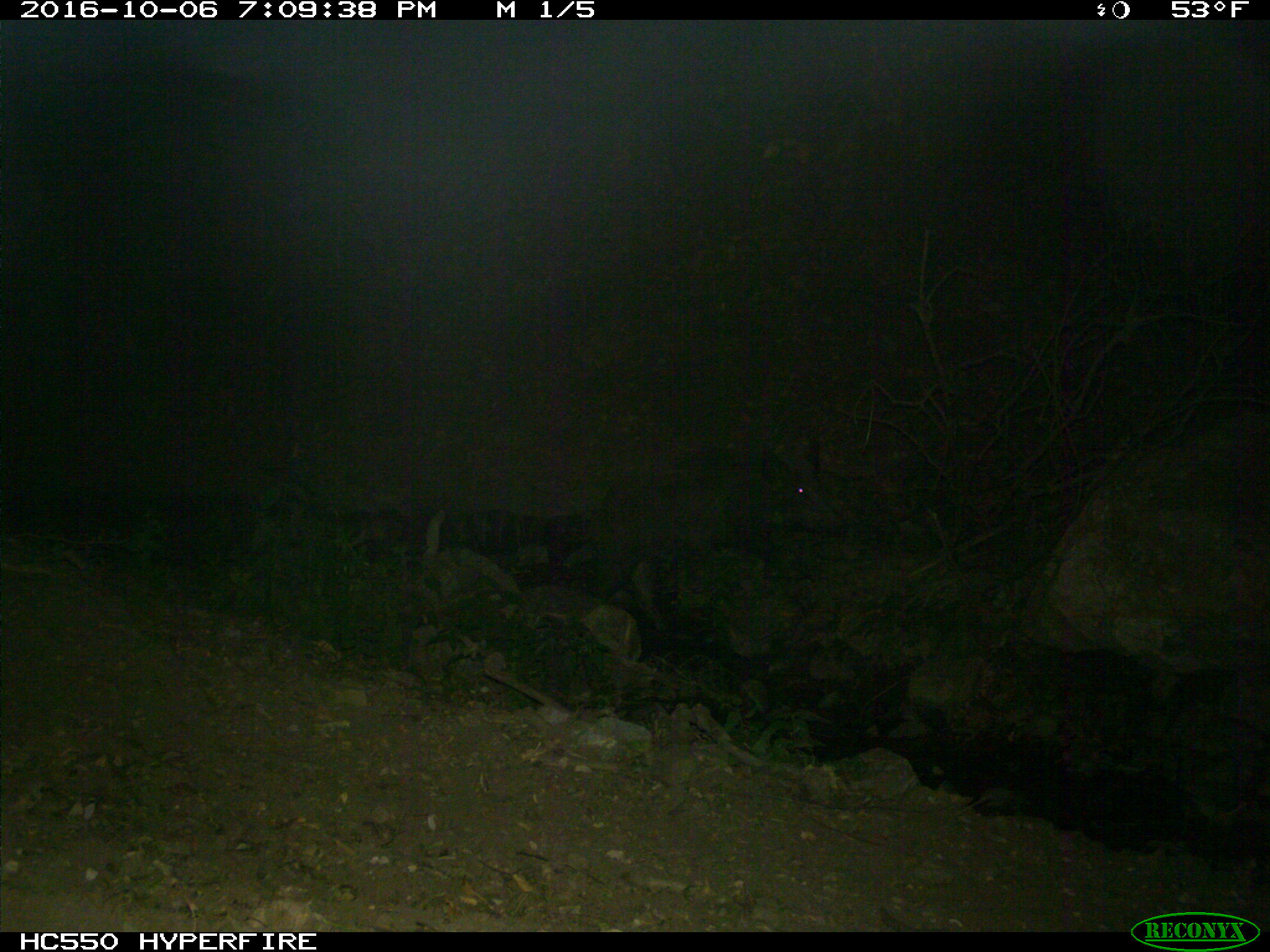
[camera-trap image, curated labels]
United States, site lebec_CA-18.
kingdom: Animalia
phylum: Chordata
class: Mammalia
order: Artiodactyla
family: Suidae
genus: Sus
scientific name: Sus scrofa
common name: wild boar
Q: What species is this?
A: Sus scrofa (wild boar).